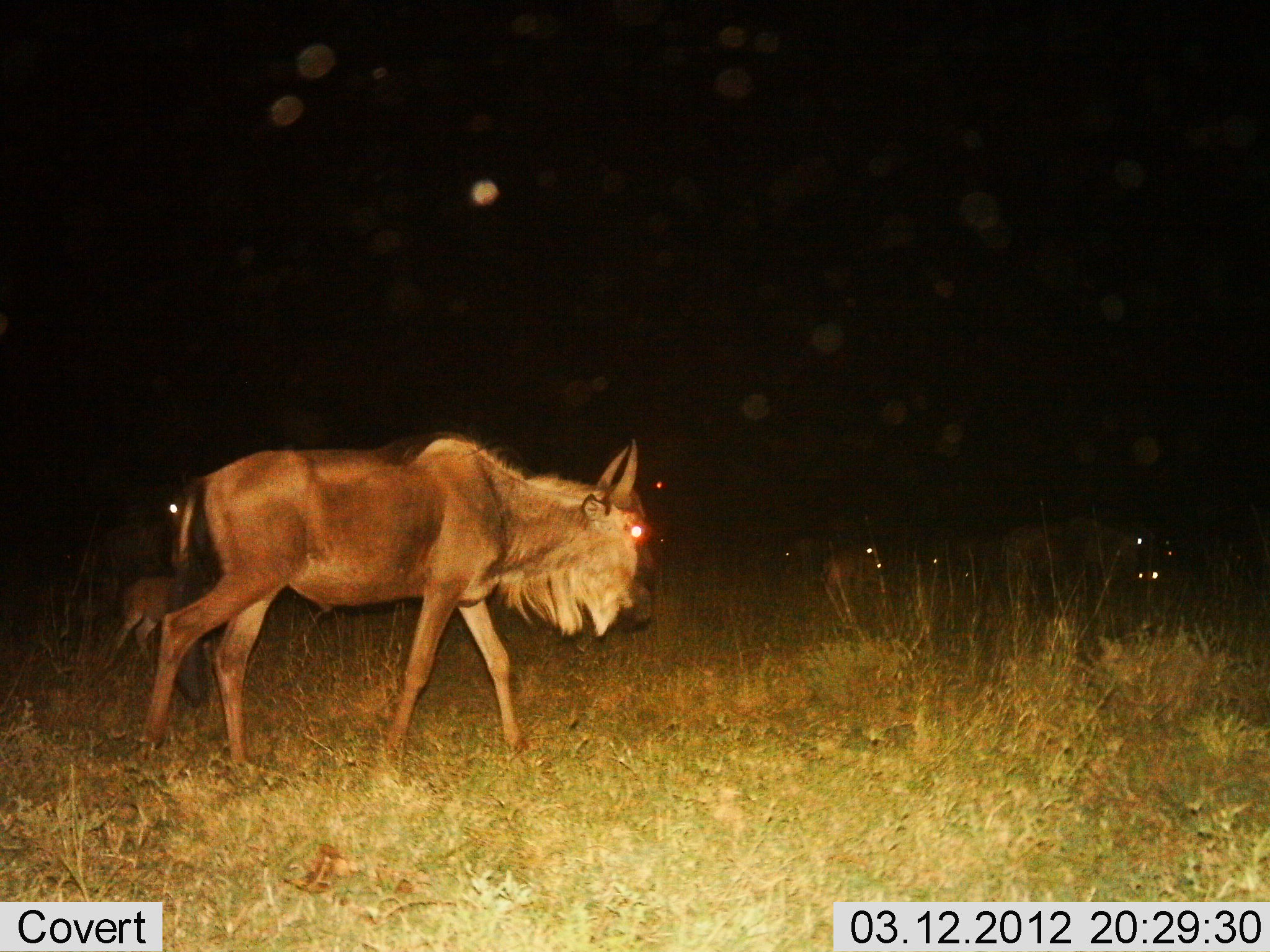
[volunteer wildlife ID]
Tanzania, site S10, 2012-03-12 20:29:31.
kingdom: Animalia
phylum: Chordata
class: Mammalia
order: Artiodactyla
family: Bovidae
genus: Connochaetes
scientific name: Connochaetes taurinus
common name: blue wildebeest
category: wildebeest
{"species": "wildebeest (blue wildebeest) (Connochaetes taurinus)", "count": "5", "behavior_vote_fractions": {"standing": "20%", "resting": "13%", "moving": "87%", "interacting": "0%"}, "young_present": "47%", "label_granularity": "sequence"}